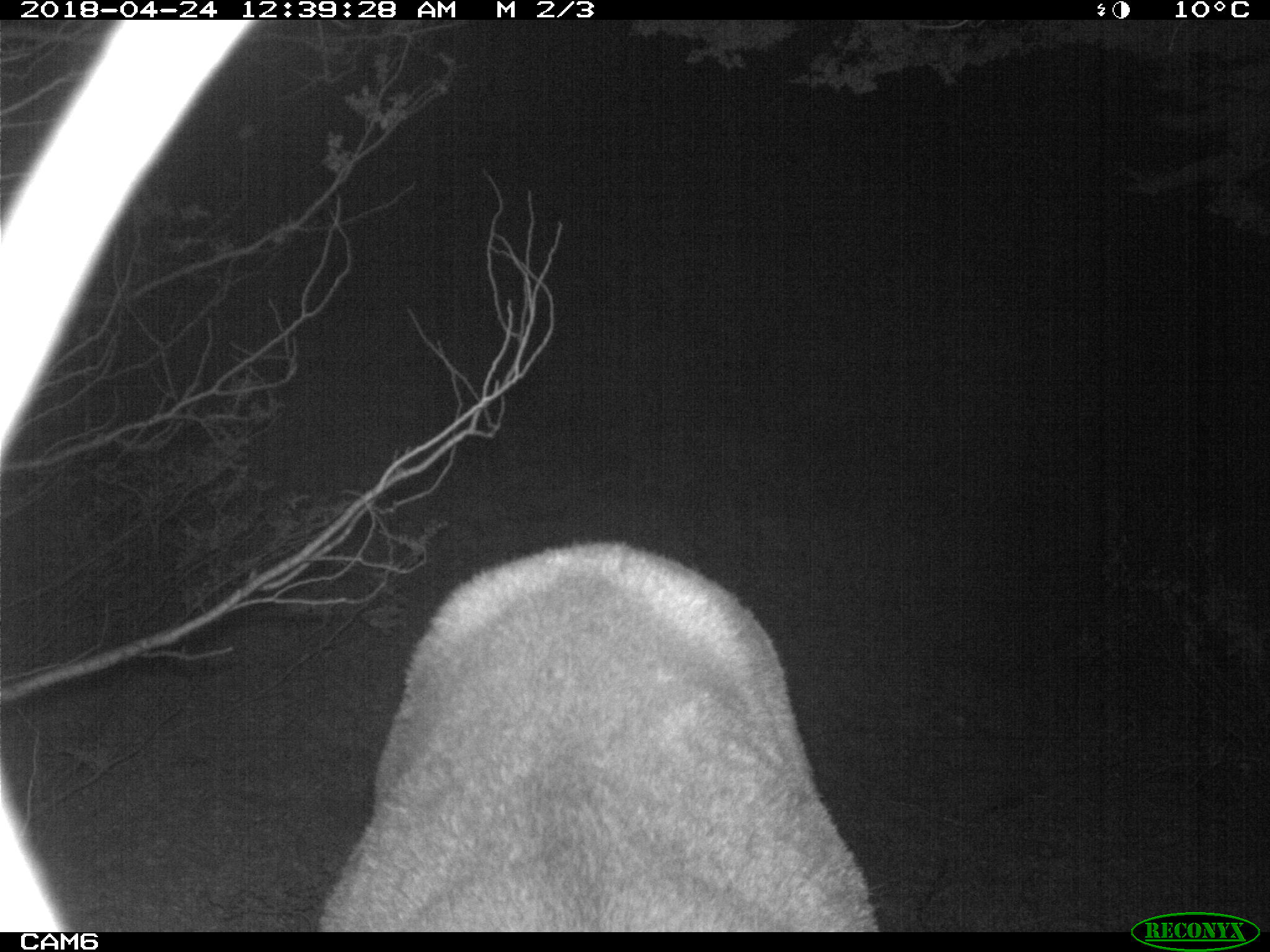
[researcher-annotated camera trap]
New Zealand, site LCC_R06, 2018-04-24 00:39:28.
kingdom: Animalia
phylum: Chordata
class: Mammalia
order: Artiodactyla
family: Cervidae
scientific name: Cervidae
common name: deer